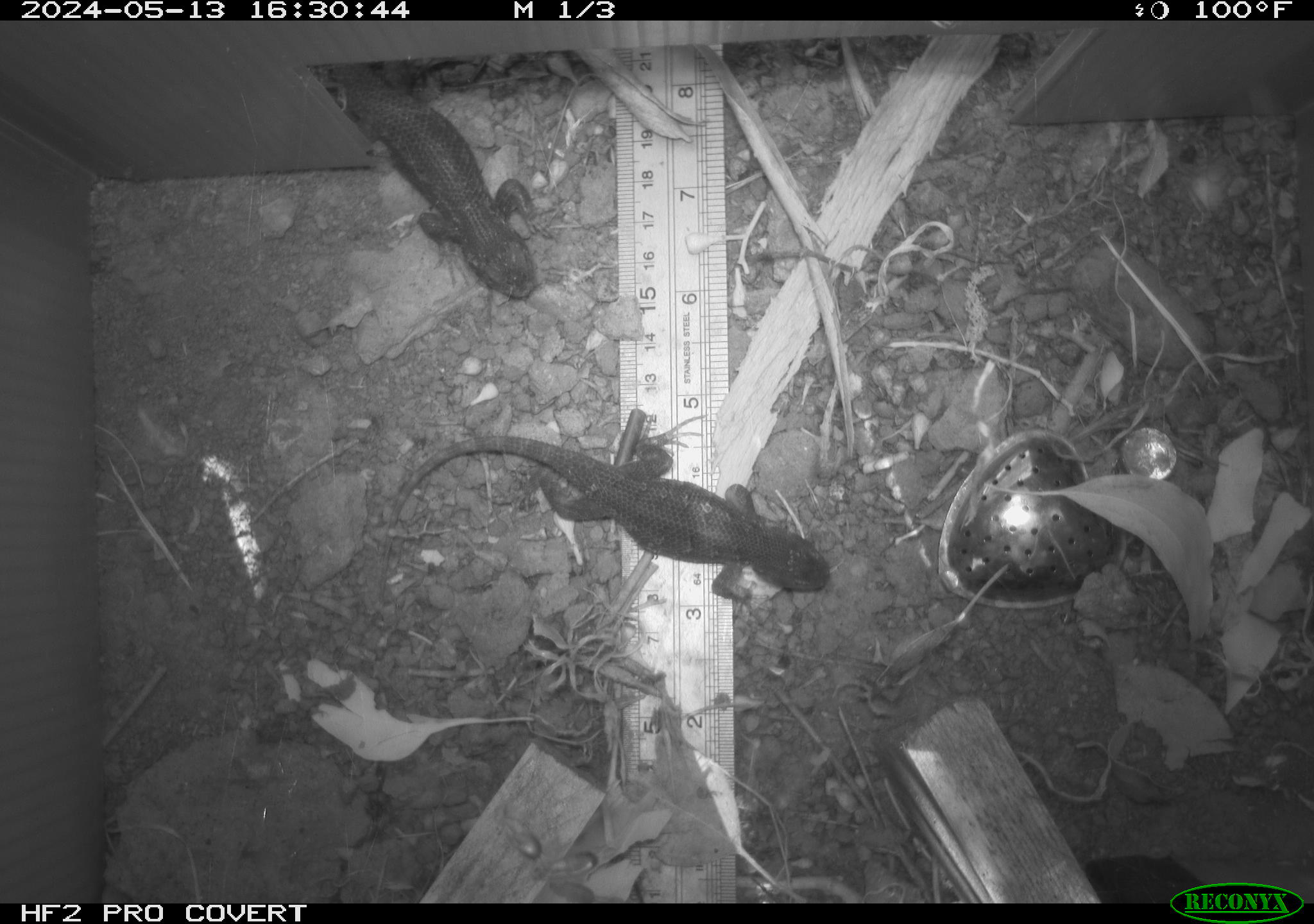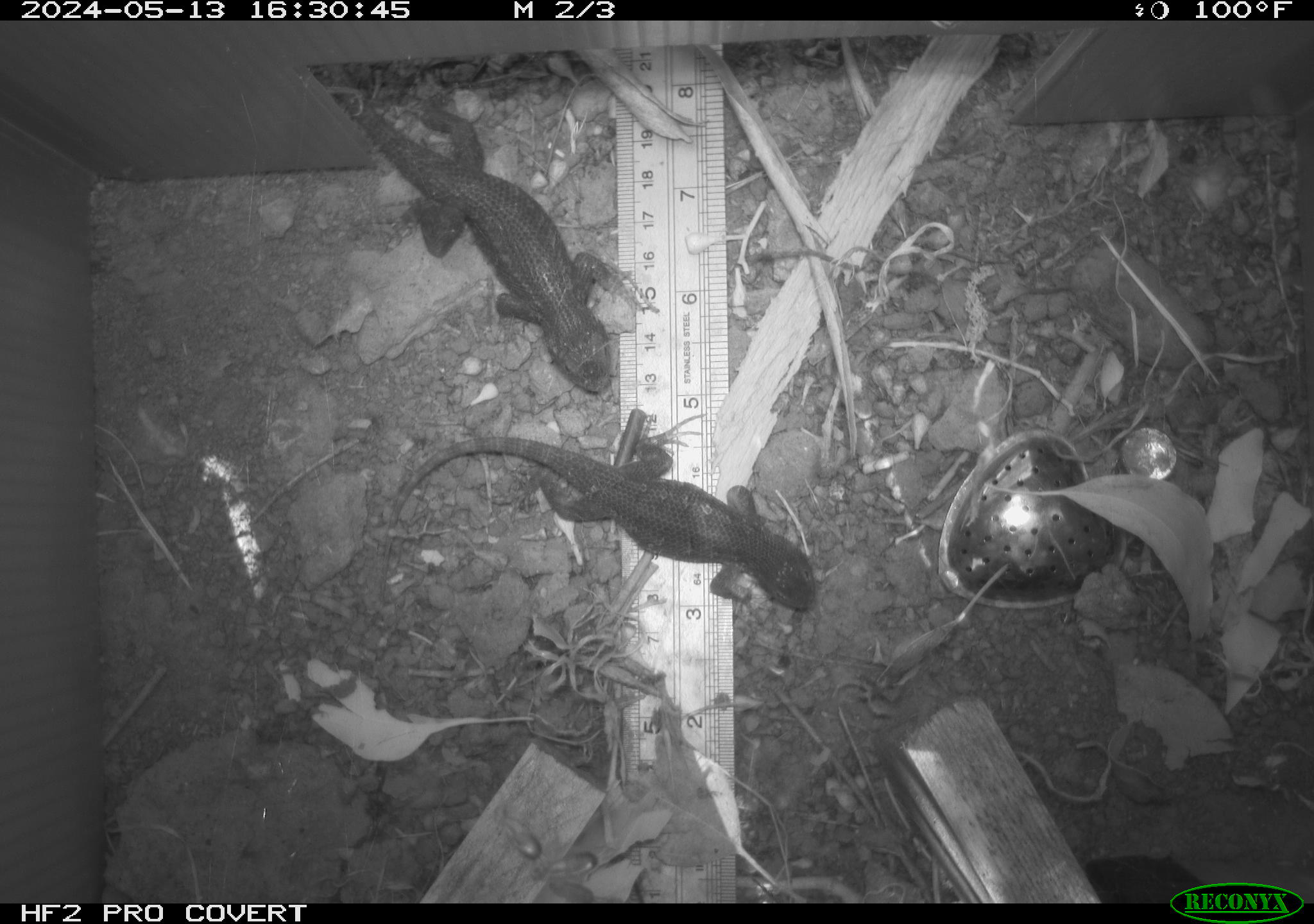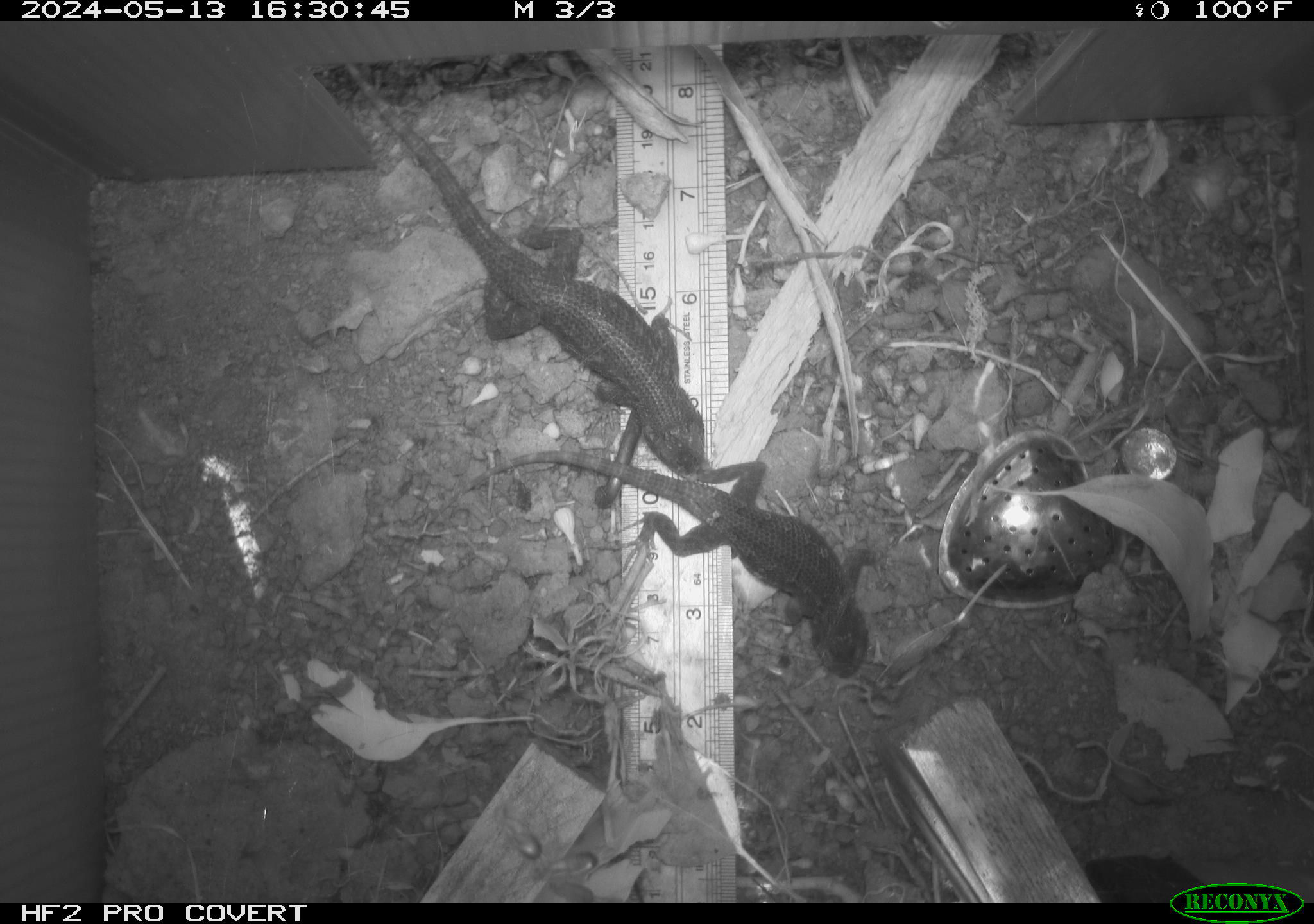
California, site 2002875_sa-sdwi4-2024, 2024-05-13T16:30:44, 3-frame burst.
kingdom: Animalia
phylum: Chordata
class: Reptilia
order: Squamata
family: Phrynosomatidae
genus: Sceloporus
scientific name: Sceloporus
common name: spiny lizards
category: sceloporus species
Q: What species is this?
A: Sceloporus species (spiny lizards) (Sceloporus).